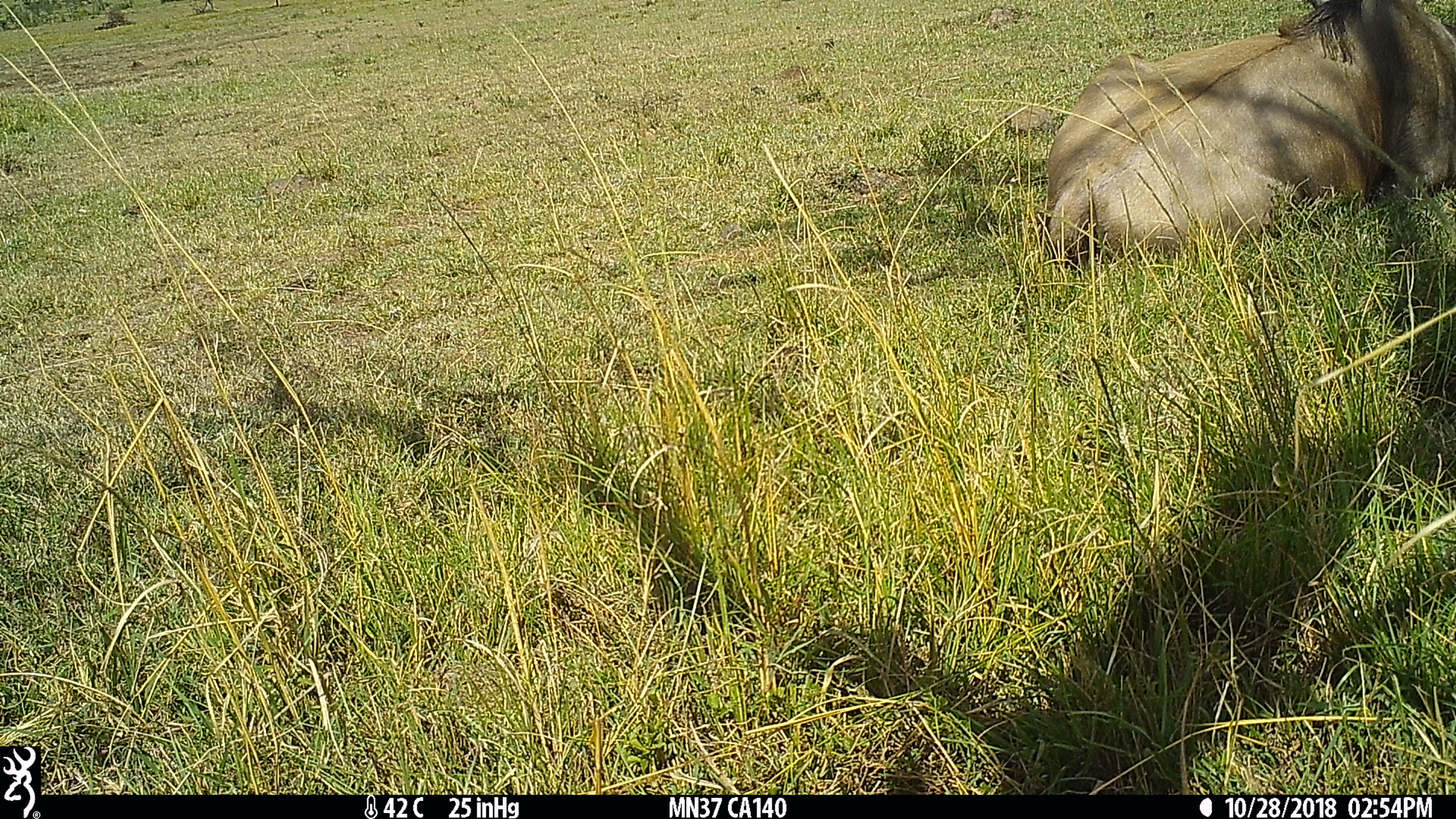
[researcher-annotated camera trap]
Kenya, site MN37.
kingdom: Animalia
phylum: Chordata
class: Mammalia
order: Artiodactyla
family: Bovidae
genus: Connochaetes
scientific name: Connochaetes taurinus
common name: blue wildebeest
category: wildebeest